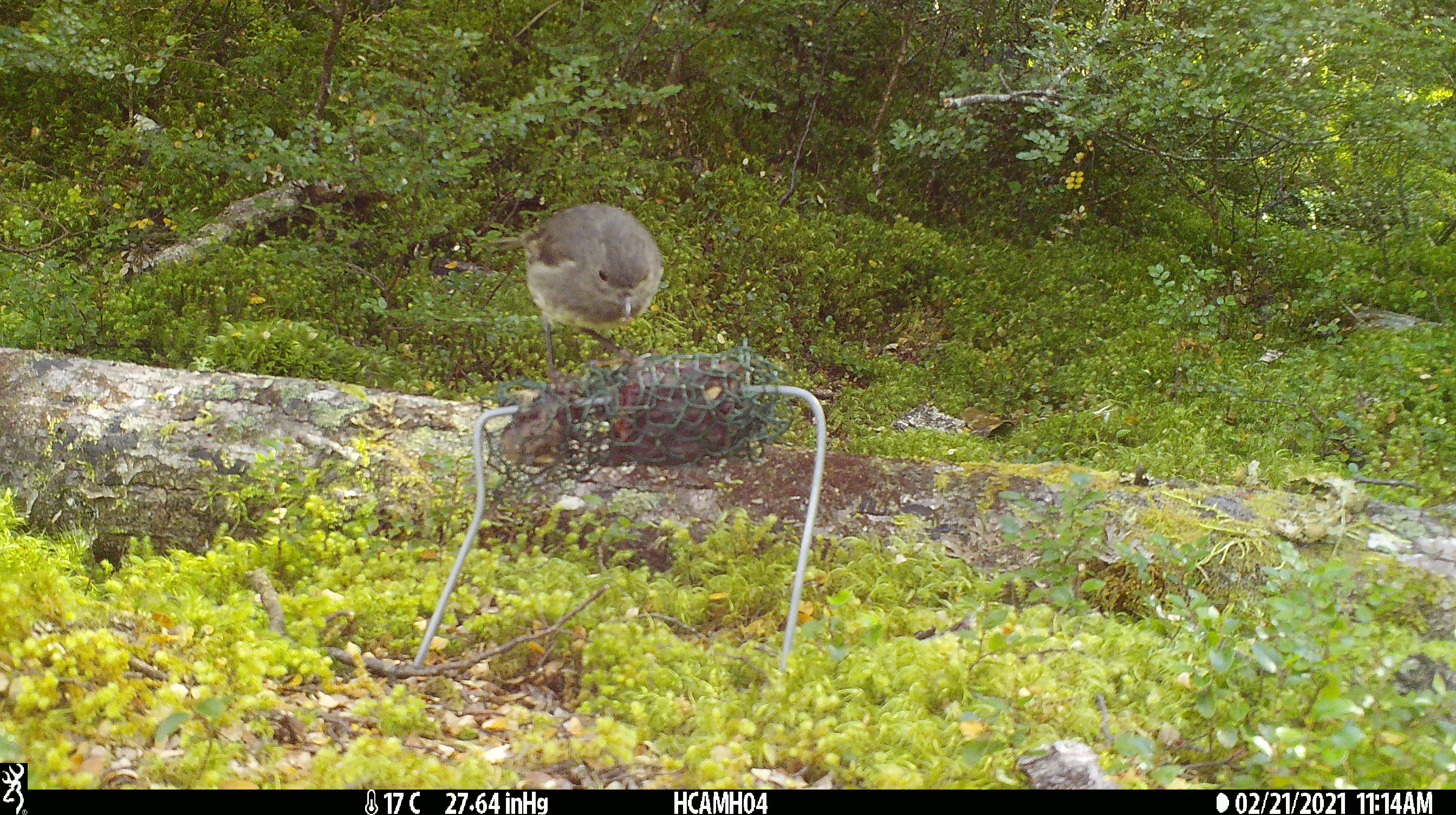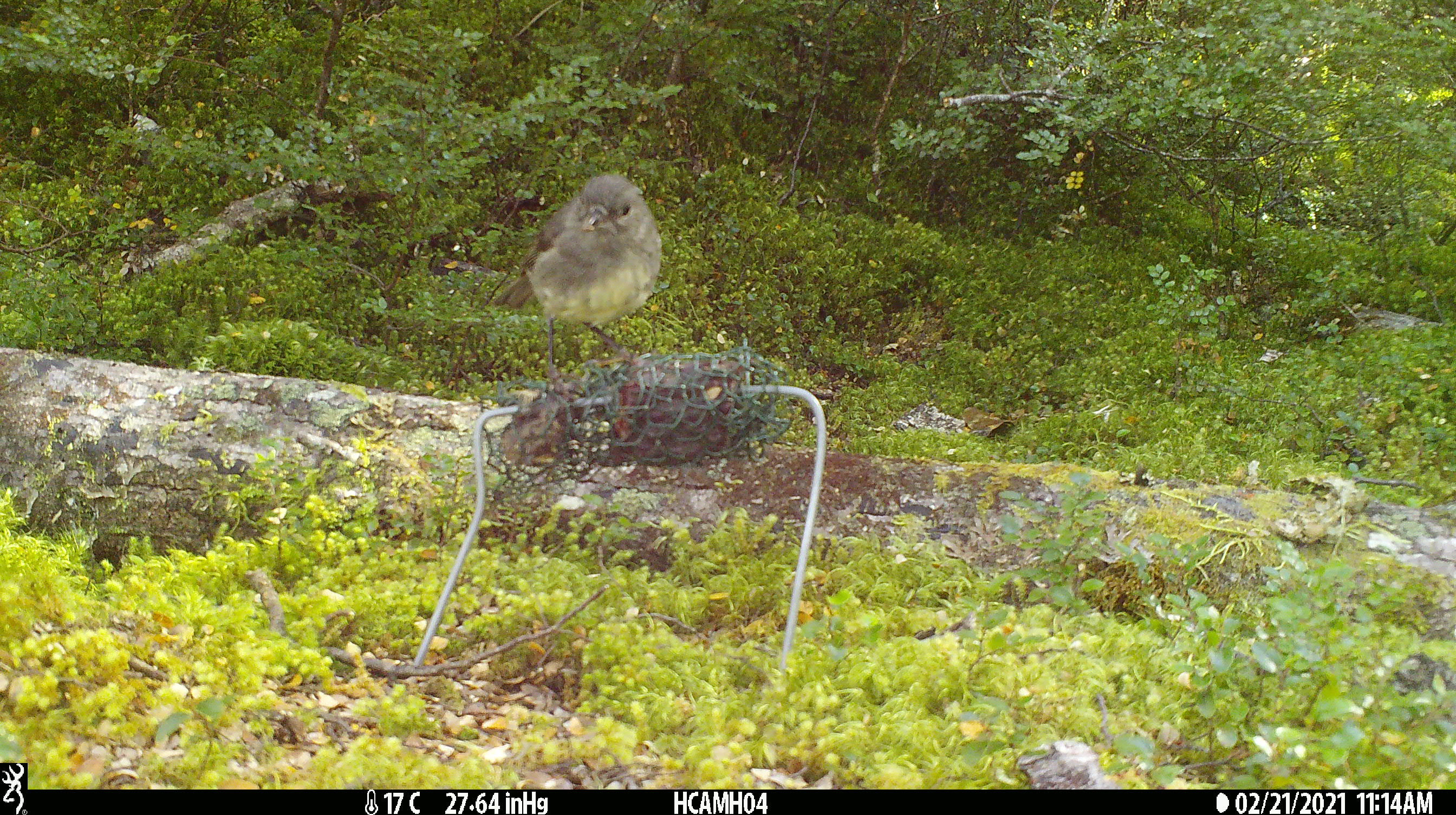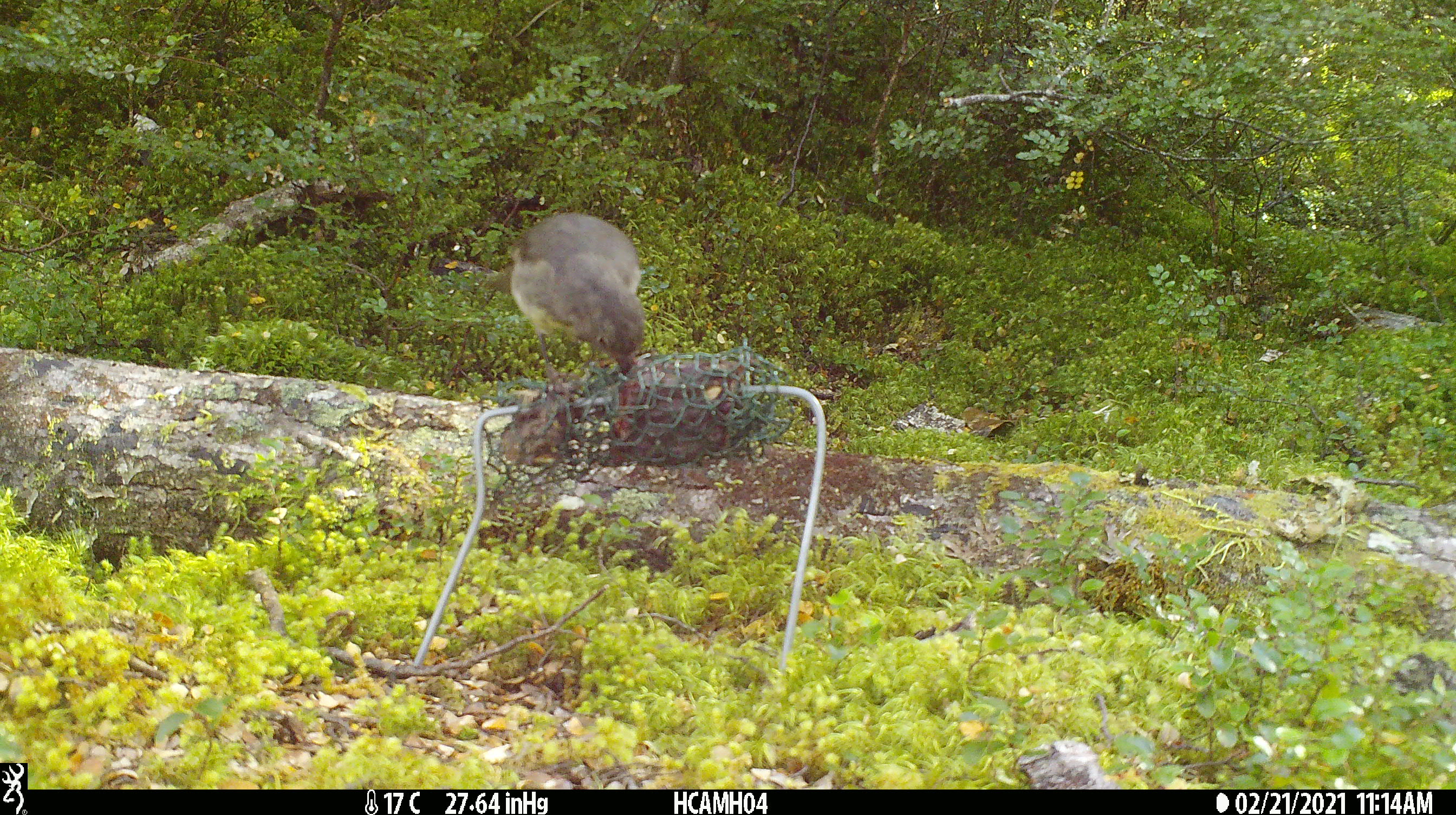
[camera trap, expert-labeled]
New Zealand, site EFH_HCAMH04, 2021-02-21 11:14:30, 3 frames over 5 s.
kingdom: Animalia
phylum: Chordata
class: Aves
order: Passeriformes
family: Petroicidae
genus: Petroica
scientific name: Petroica australis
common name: new zealand robin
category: robin